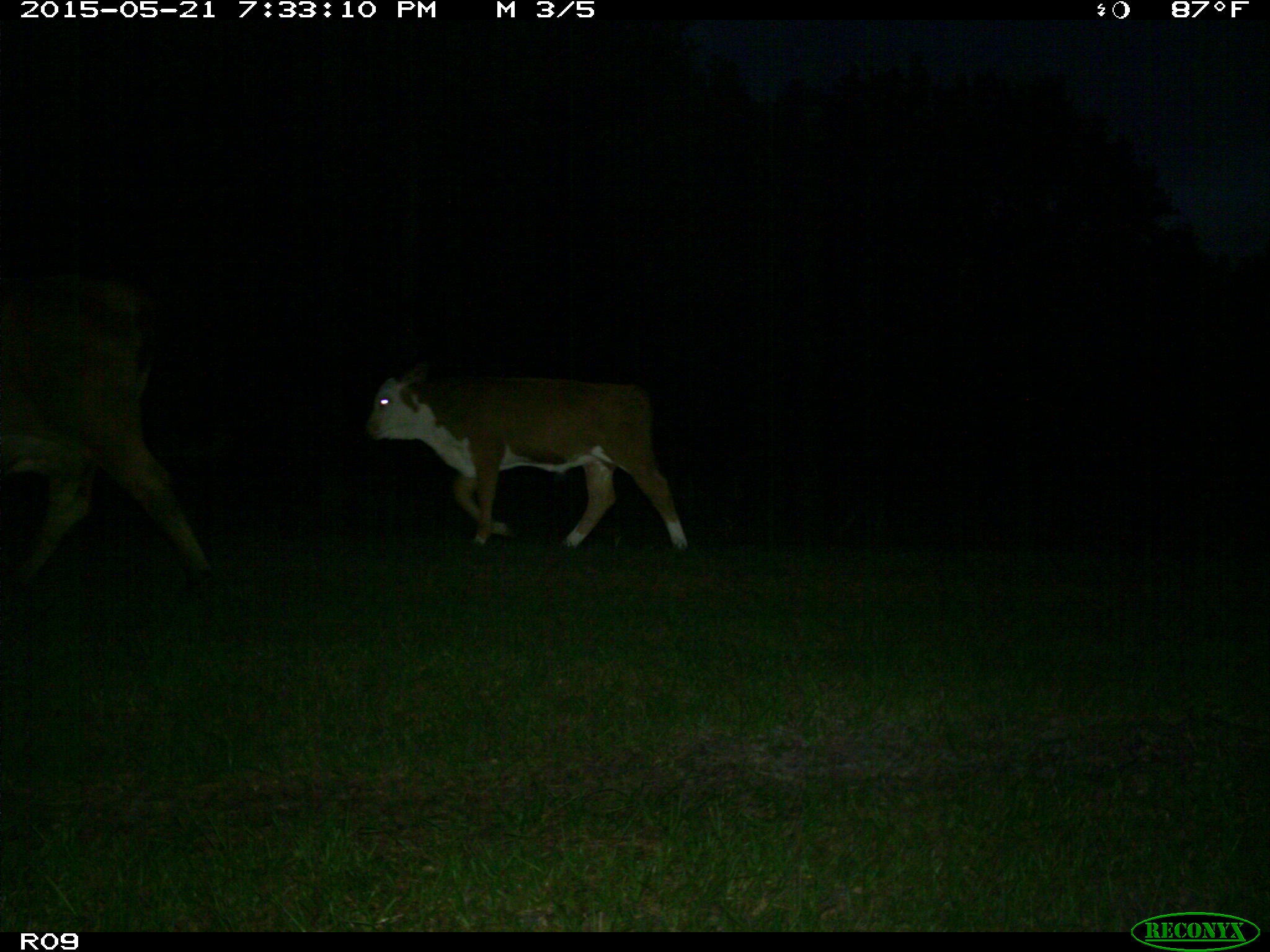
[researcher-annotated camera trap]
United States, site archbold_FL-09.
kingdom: Animalia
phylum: Chordata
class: Mammalia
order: Artiodactyla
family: Bovidae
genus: Bos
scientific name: Bos taurus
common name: domestic cow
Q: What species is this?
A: Bos taurus (domestic cow).